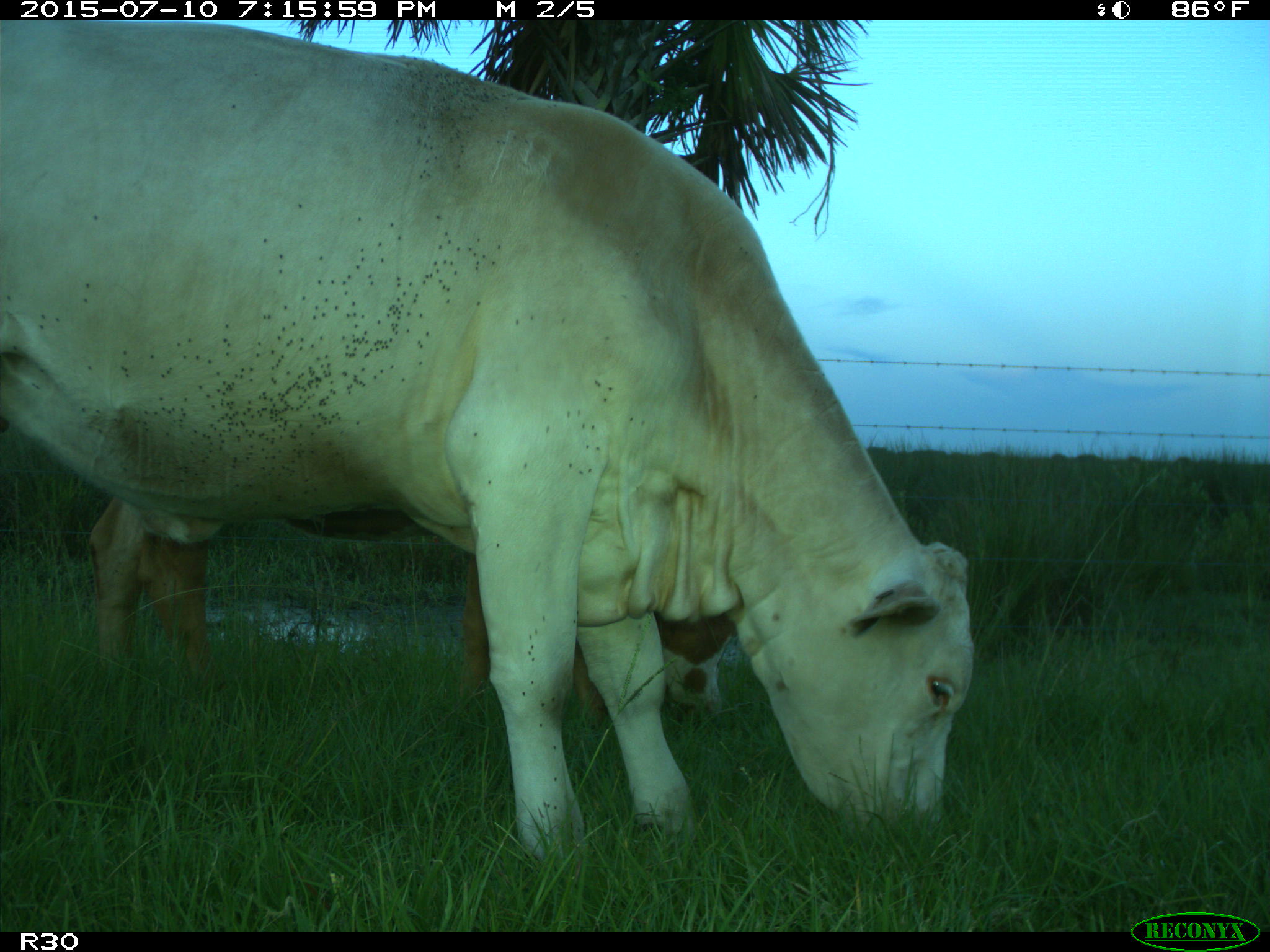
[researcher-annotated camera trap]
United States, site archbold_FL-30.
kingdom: Animalia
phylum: Chordata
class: Mammalia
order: Artiodactyla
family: Bovidae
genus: Bos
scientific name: Bos taurus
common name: domestic cow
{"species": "Bos taurus (domestic cow)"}